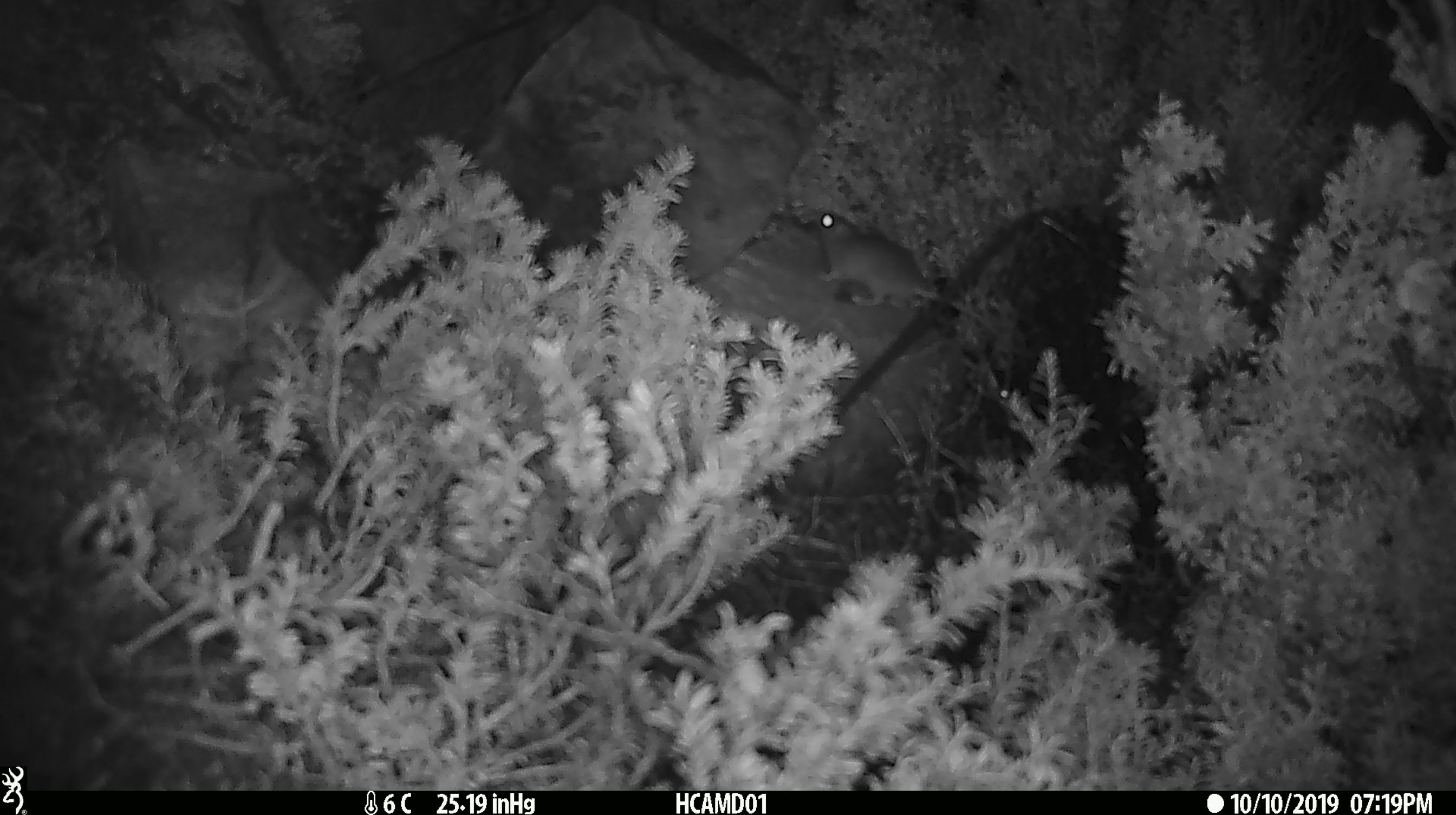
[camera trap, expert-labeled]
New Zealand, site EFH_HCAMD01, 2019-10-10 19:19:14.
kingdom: Animalia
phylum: Chordata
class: Mammalia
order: Rodentia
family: Muridae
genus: Mus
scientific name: Mus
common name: mouse